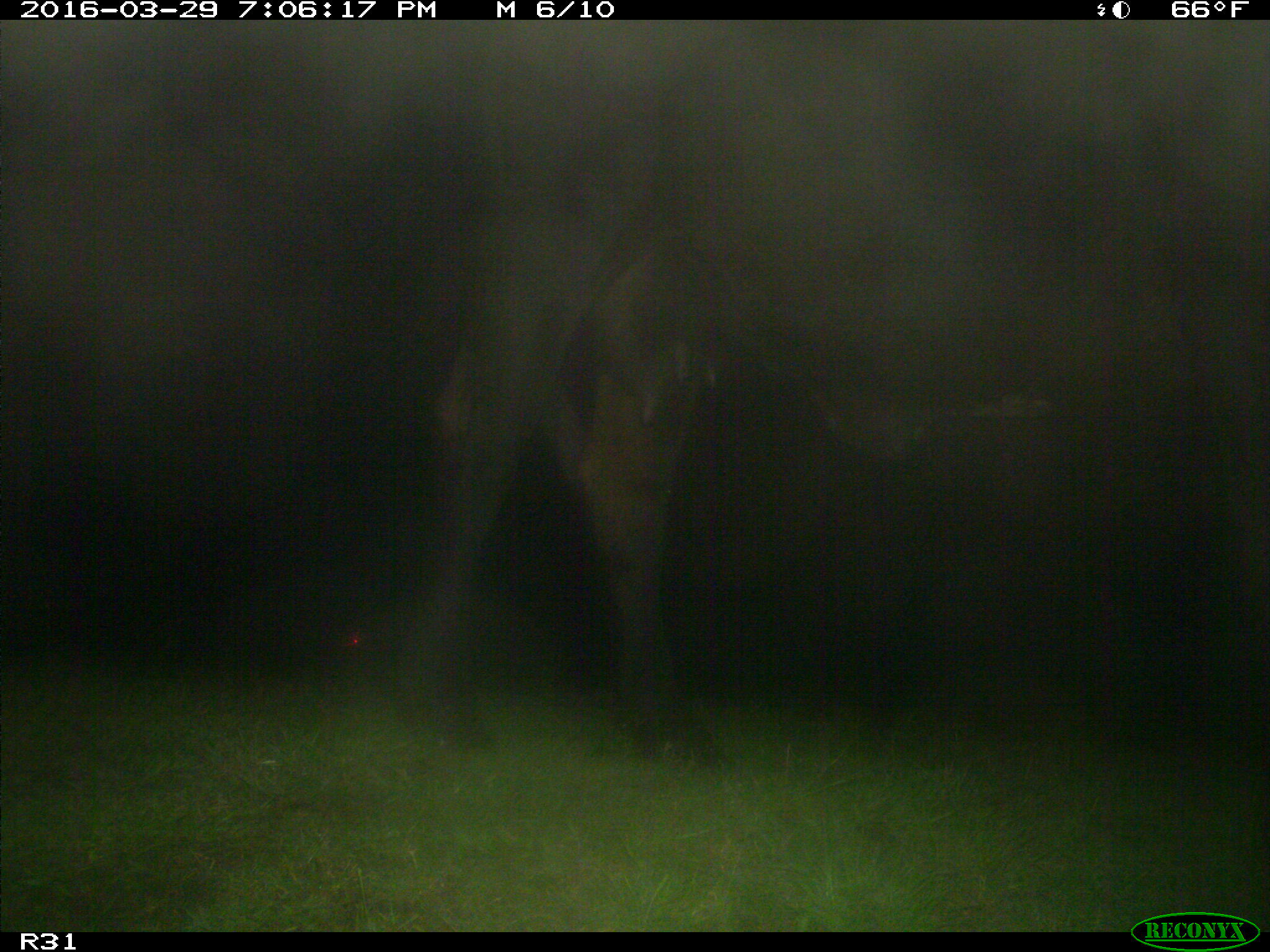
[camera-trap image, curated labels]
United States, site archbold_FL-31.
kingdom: Animalia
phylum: Chordata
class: Mammalia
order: Artiodactyla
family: Bovidae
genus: Bos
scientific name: Bos taurus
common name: domestic cow